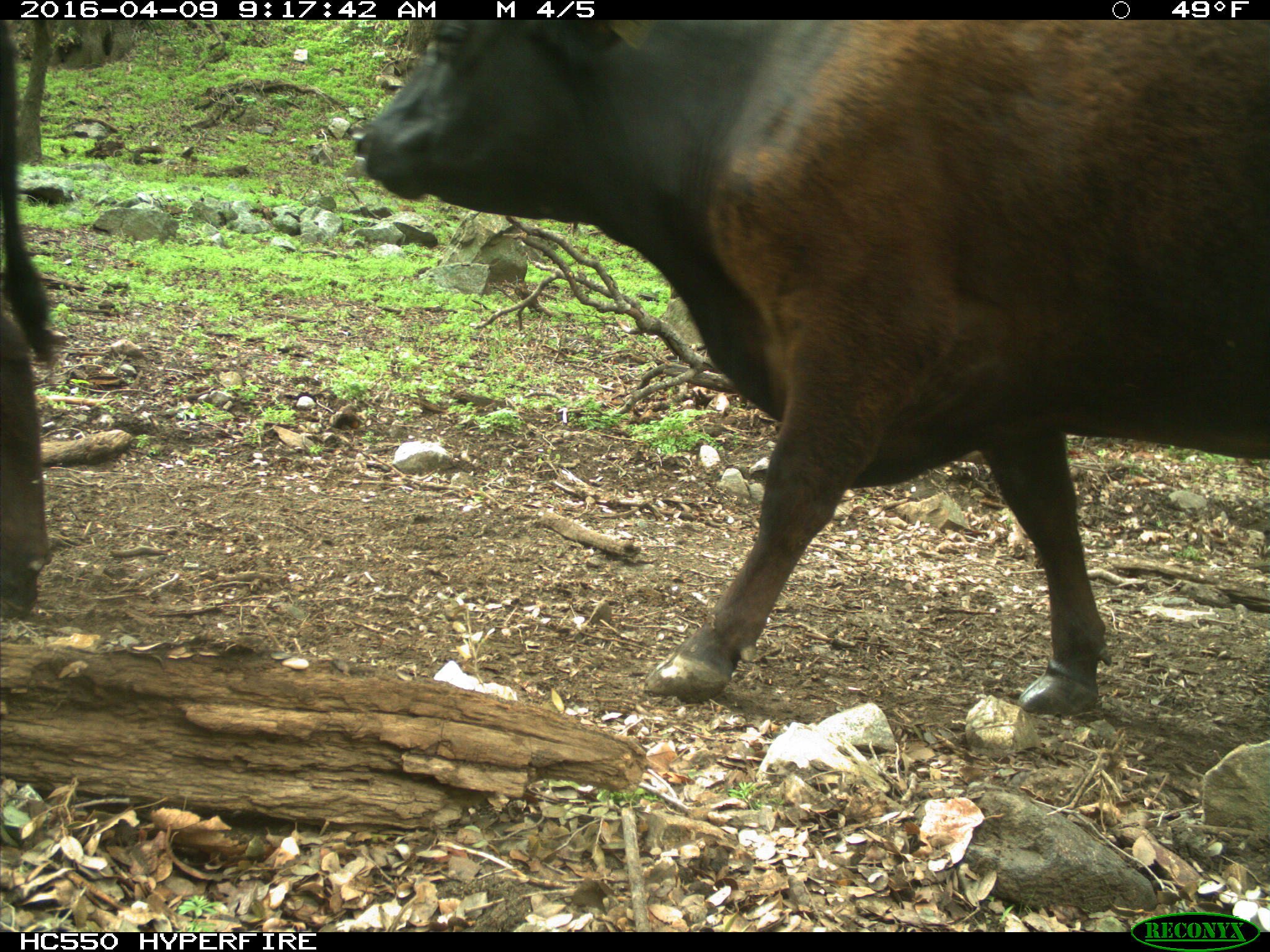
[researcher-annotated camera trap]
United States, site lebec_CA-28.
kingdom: Animalia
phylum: Chordata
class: Mammalia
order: Artiodactyla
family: Bovidae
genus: Bos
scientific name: Bos taurus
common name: domestic cow